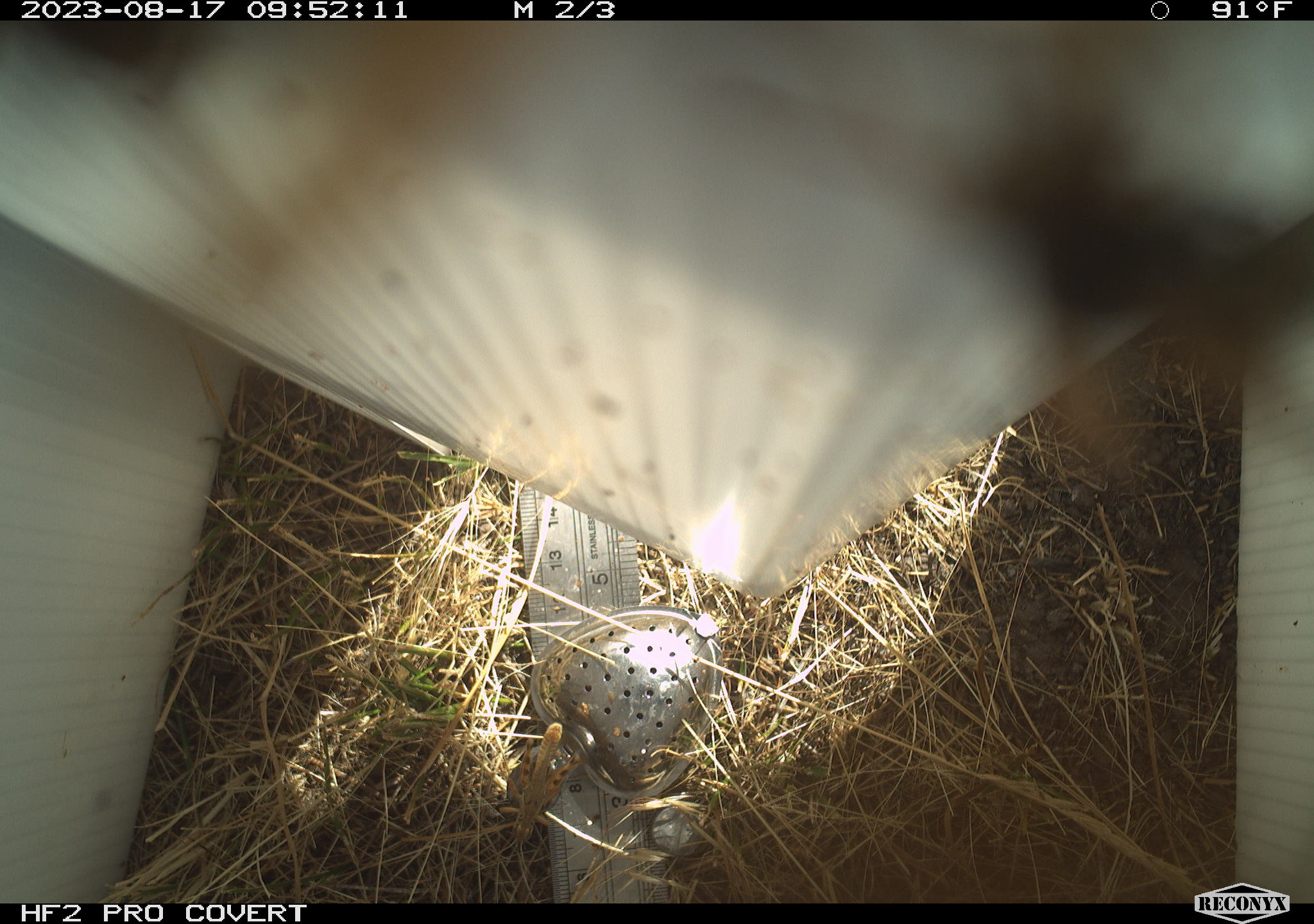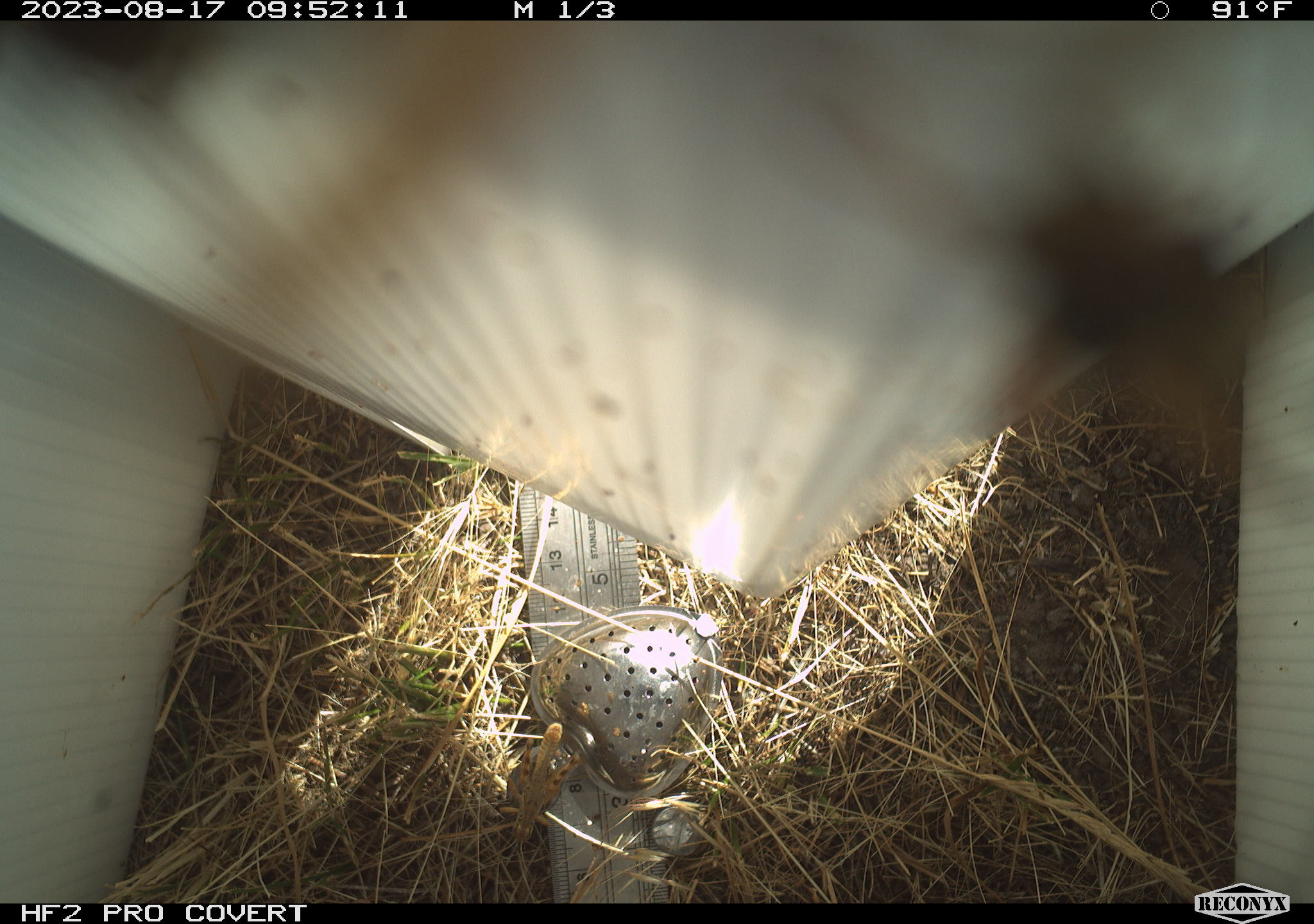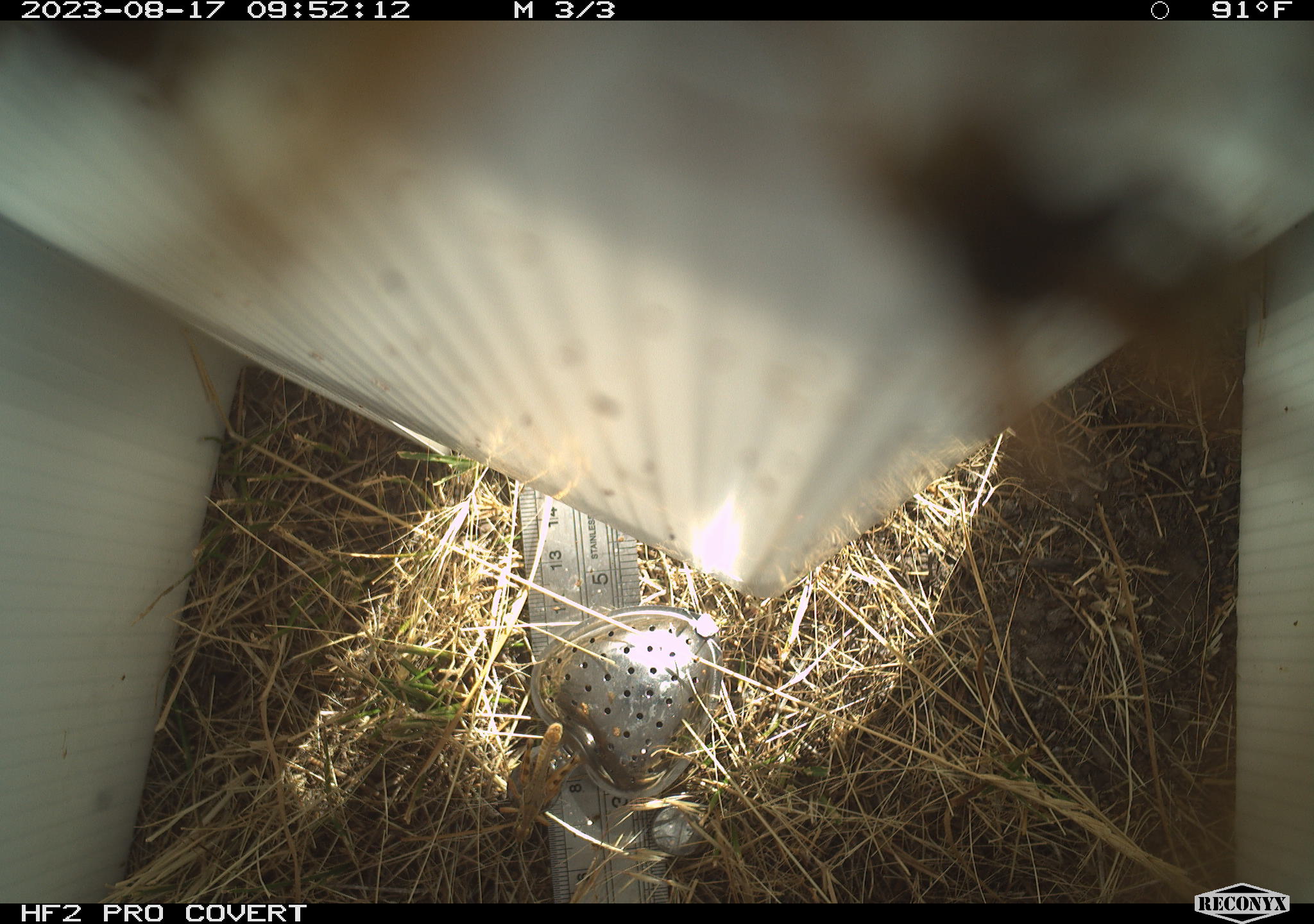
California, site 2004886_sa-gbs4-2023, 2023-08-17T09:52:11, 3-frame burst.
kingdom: Animalia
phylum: Arthropoda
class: Insecta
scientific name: Insecta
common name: insect